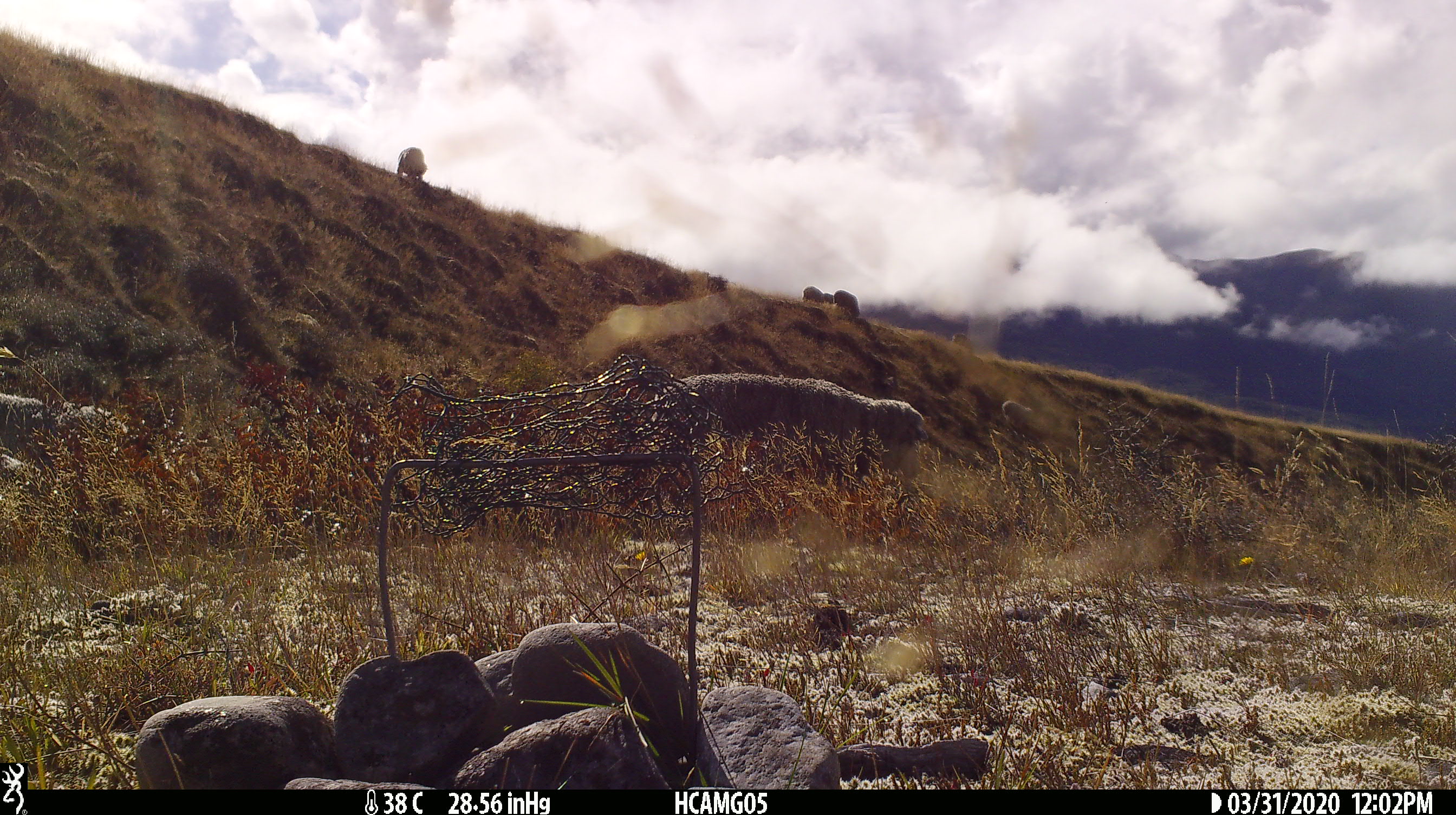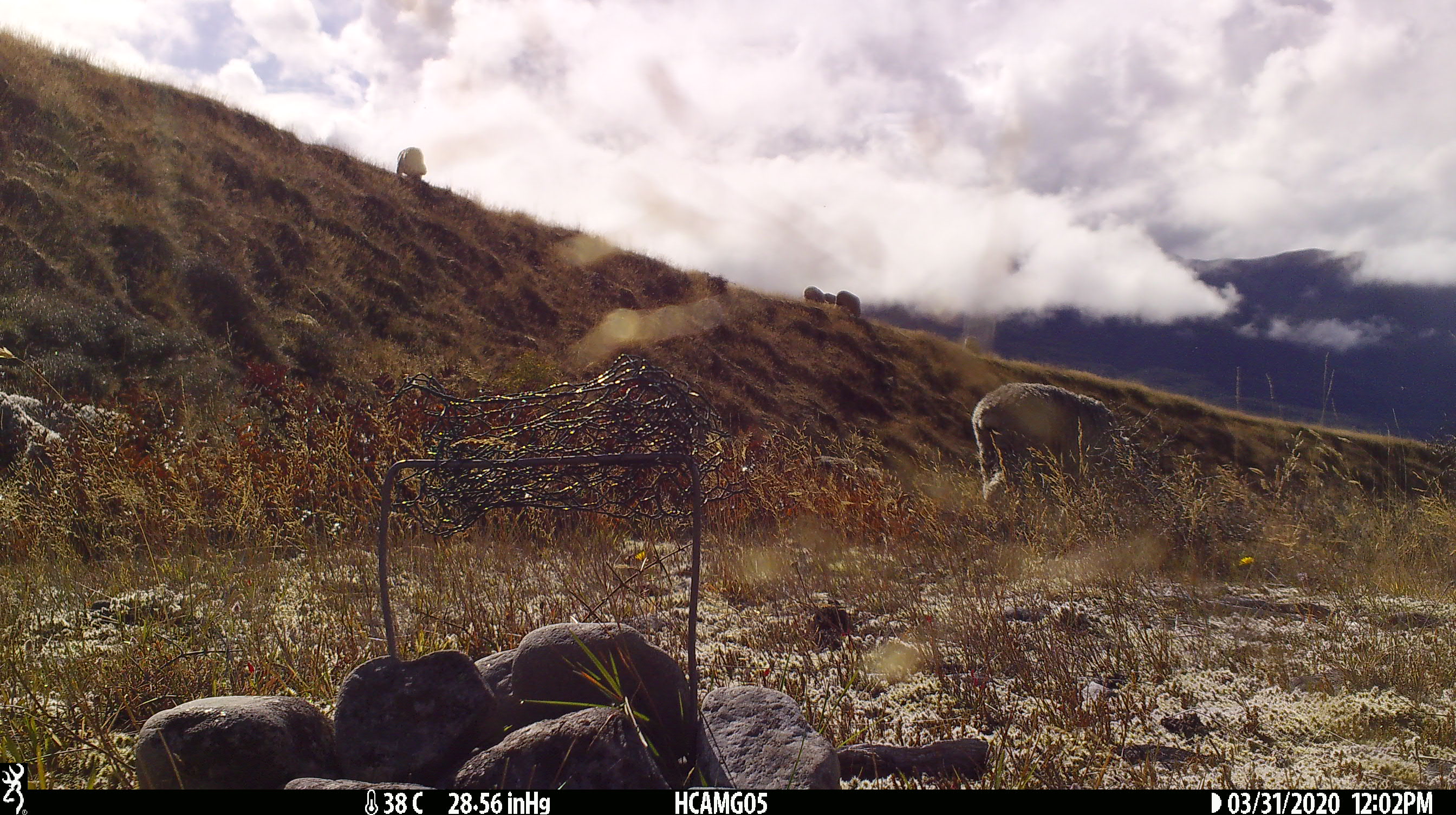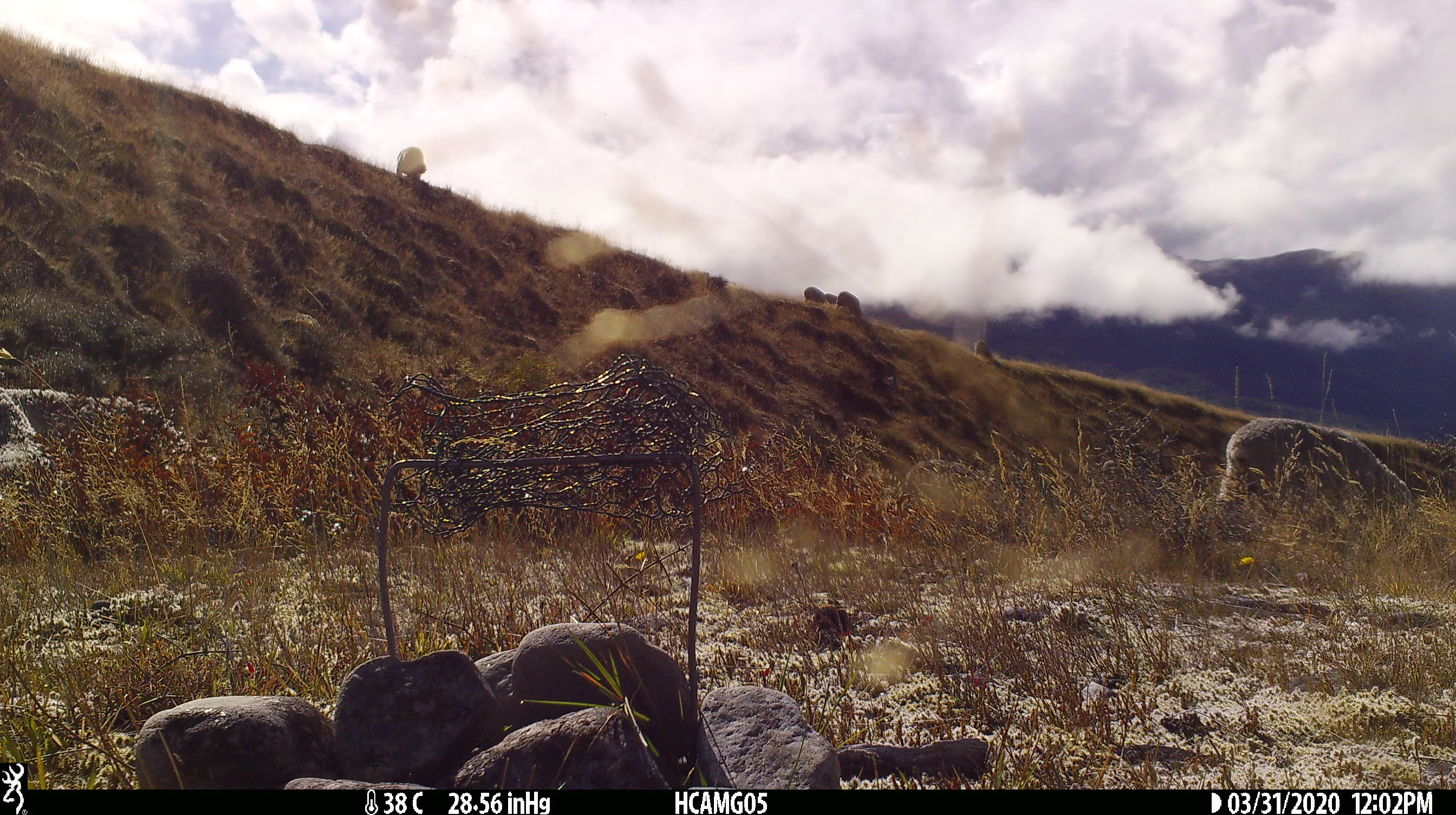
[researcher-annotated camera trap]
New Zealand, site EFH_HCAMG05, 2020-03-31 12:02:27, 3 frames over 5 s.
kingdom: Animalia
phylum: Chordata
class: Mammalia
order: Artiodactyla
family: Bovidae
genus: Ovis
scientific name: Ovis aries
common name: domestic sheep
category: sheep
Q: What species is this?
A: Sheep (domestic sheep) (Ovis aries).